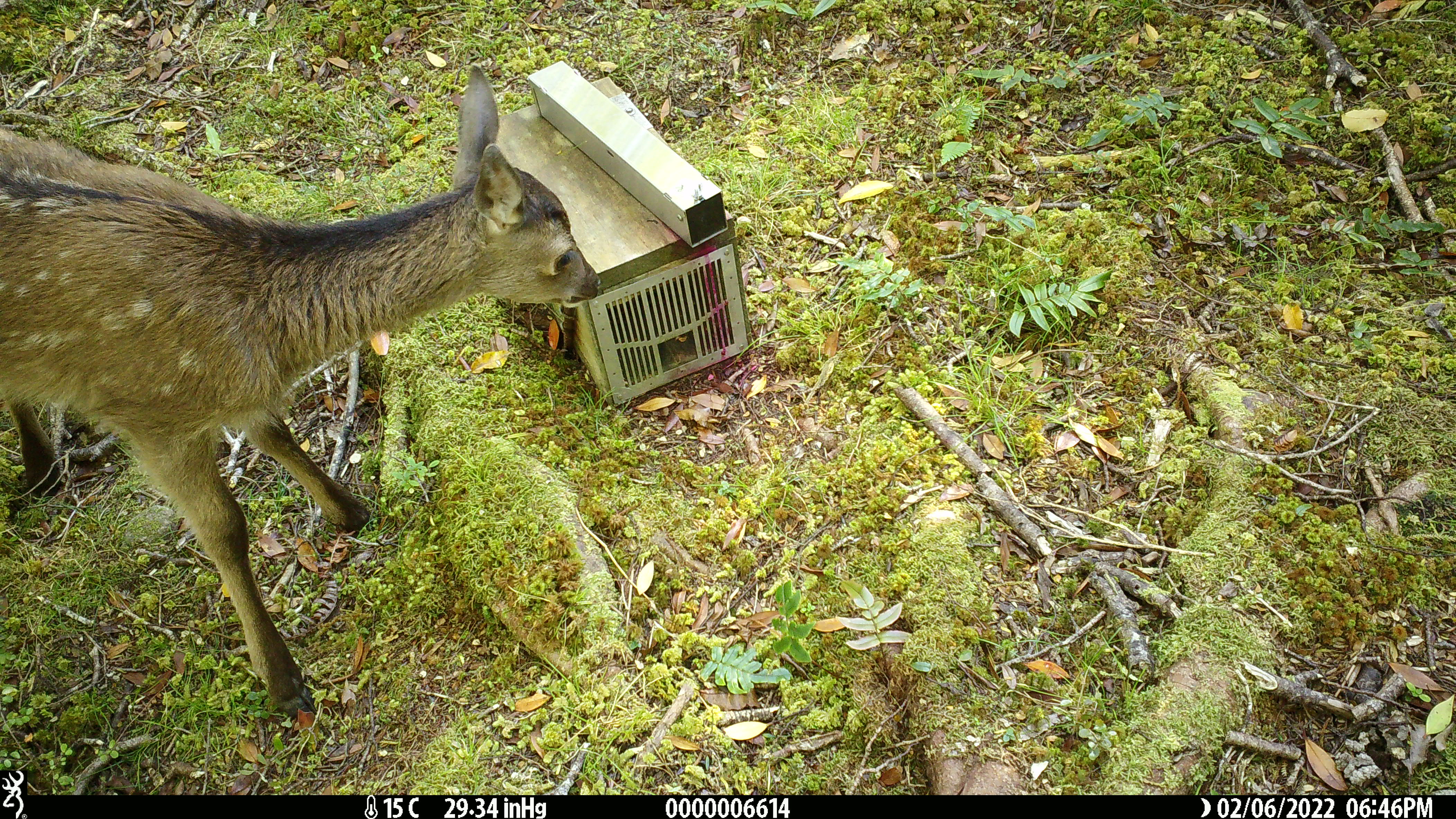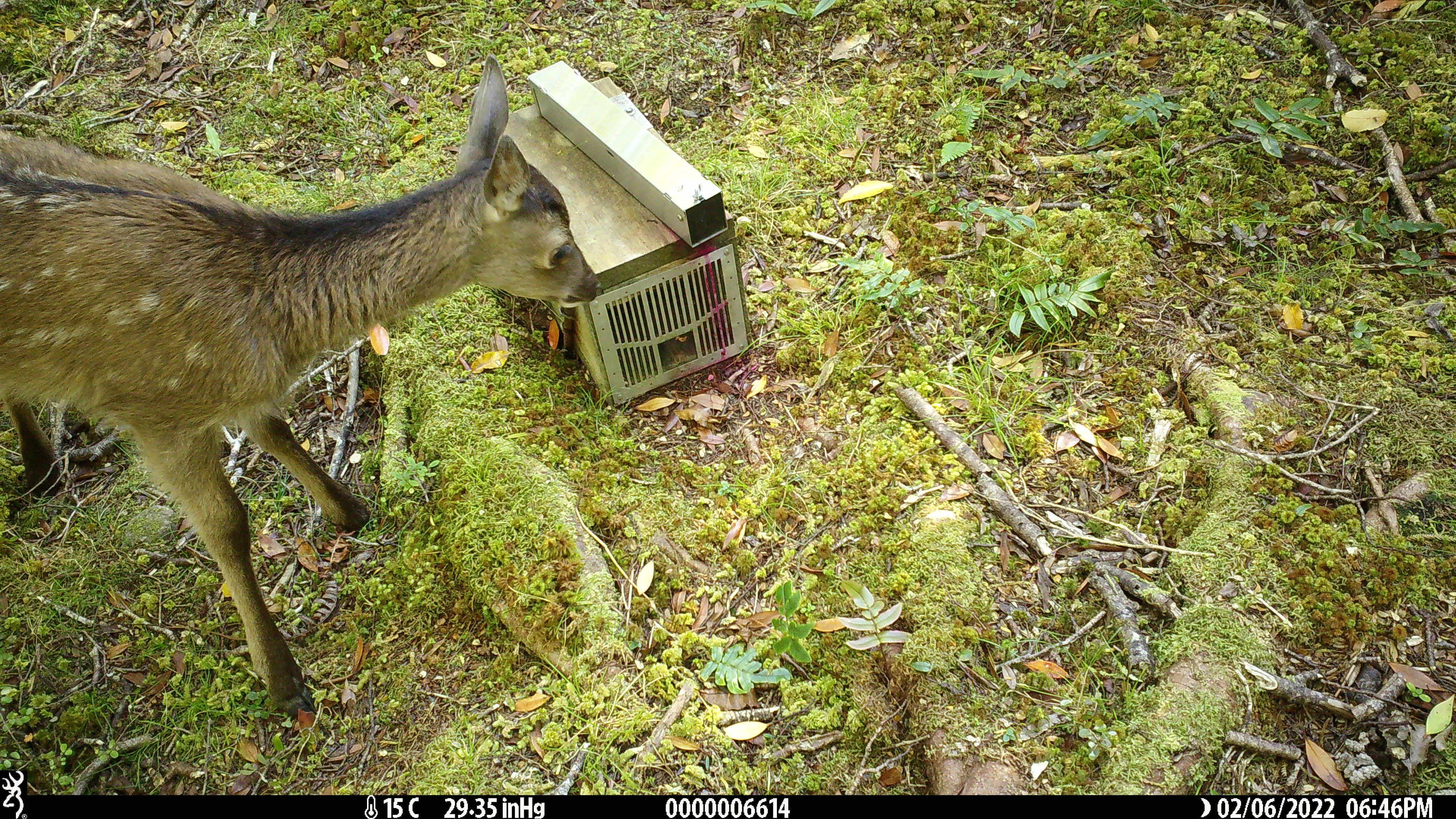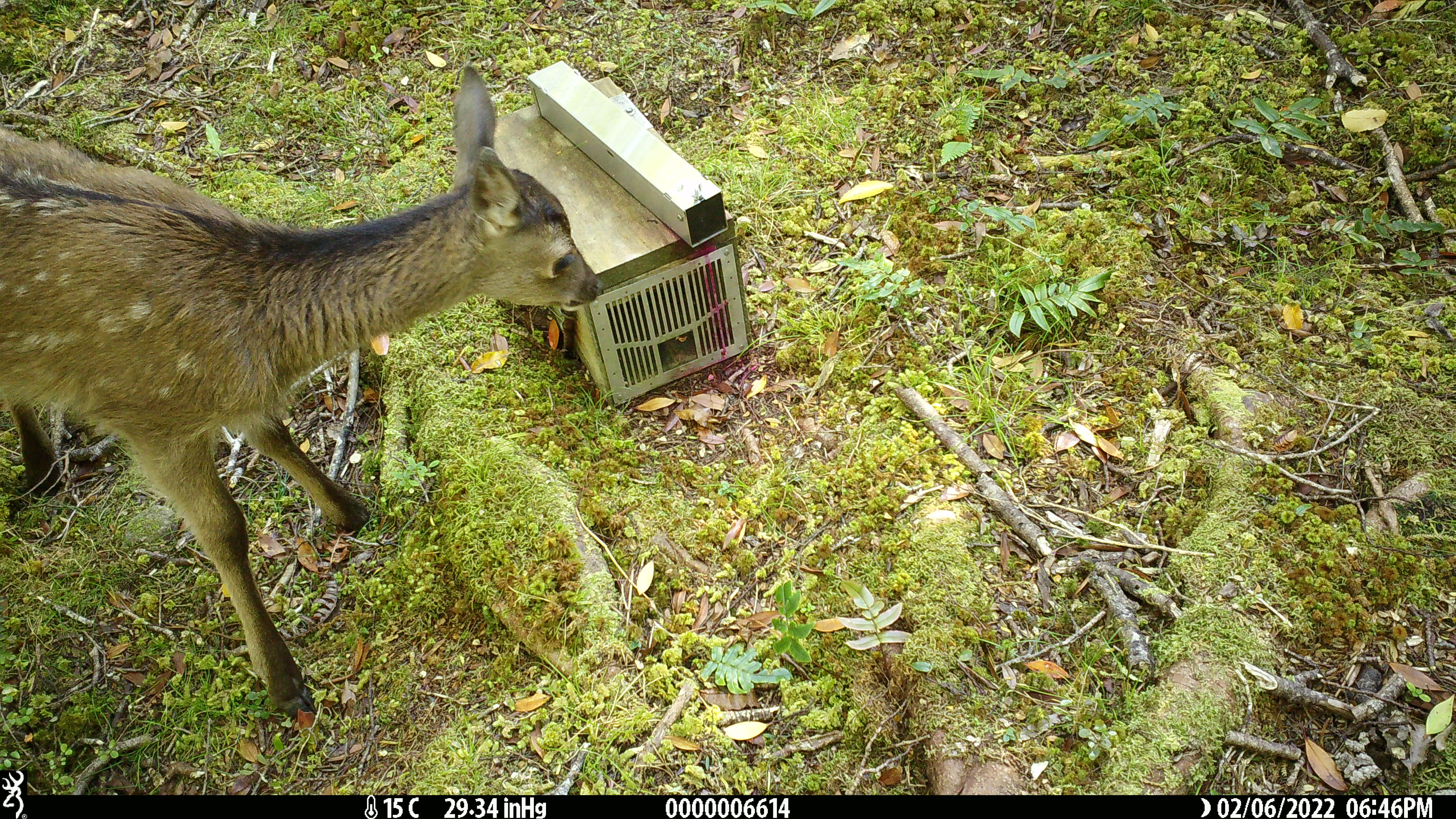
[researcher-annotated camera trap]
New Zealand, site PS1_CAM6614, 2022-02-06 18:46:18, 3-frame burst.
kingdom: Animalia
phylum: Chordata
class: Mammalia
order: Artiodactyla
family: Cervidae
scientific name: Cervidae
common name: deer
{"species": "deer (Cervidae)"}